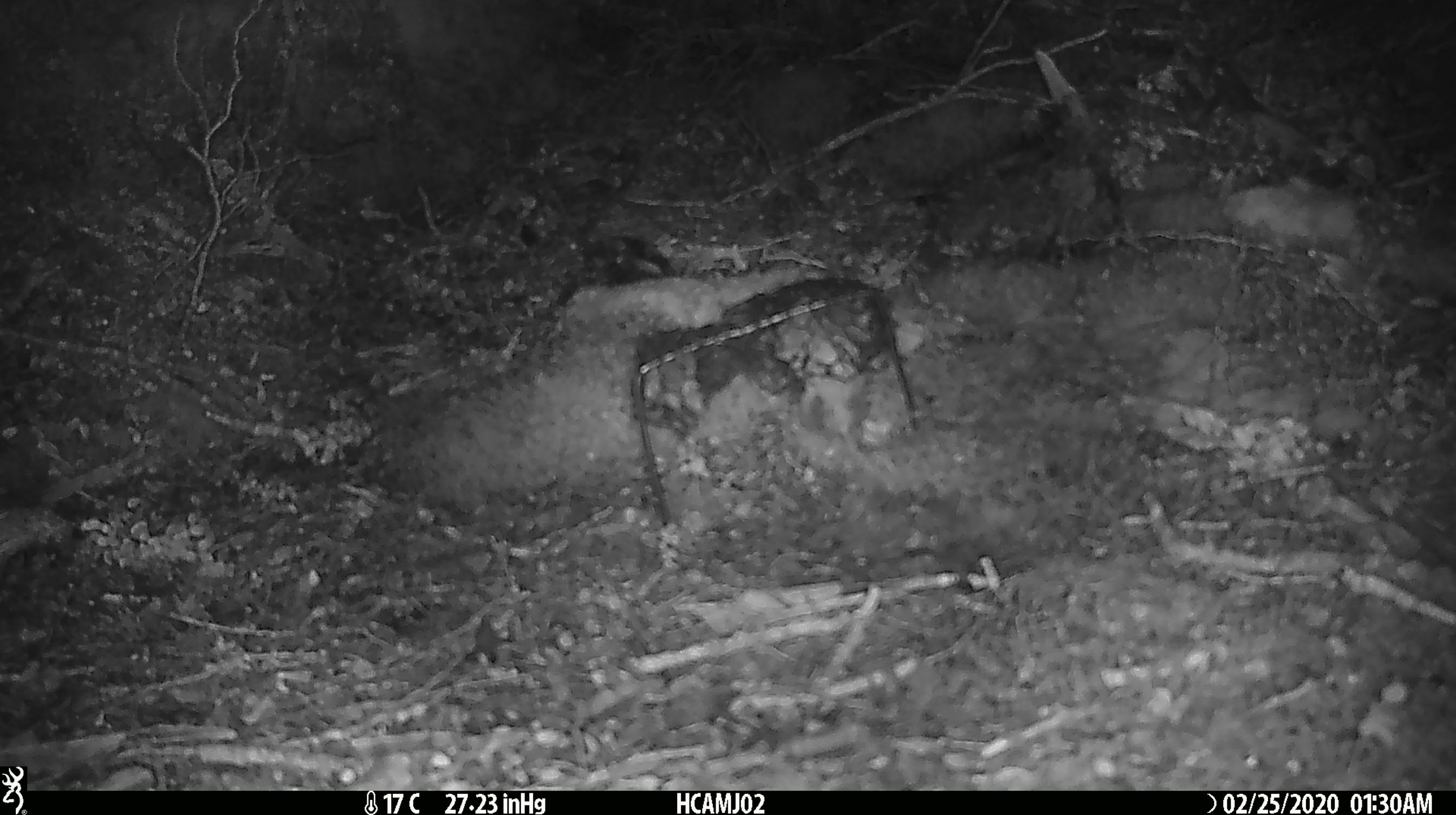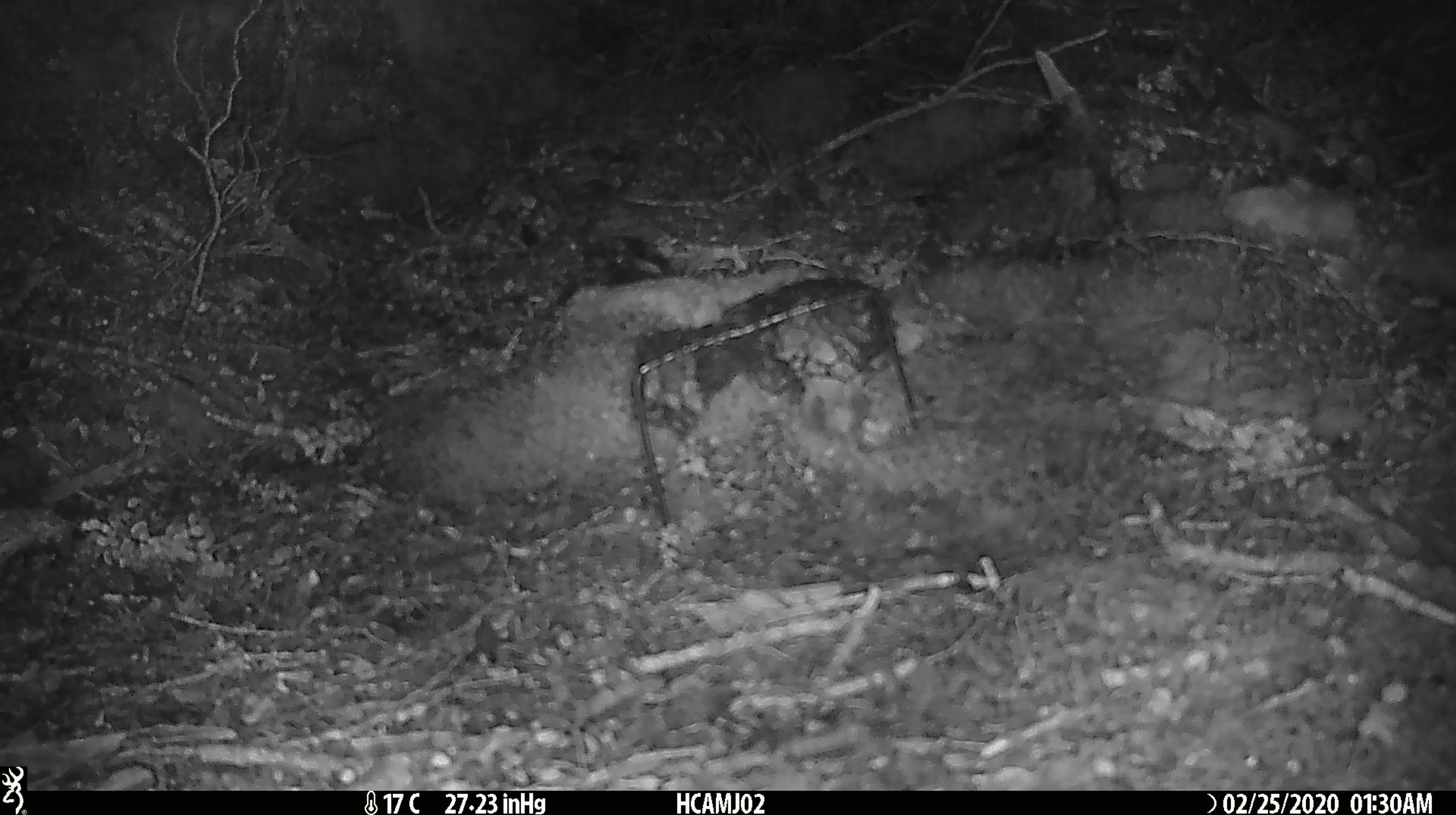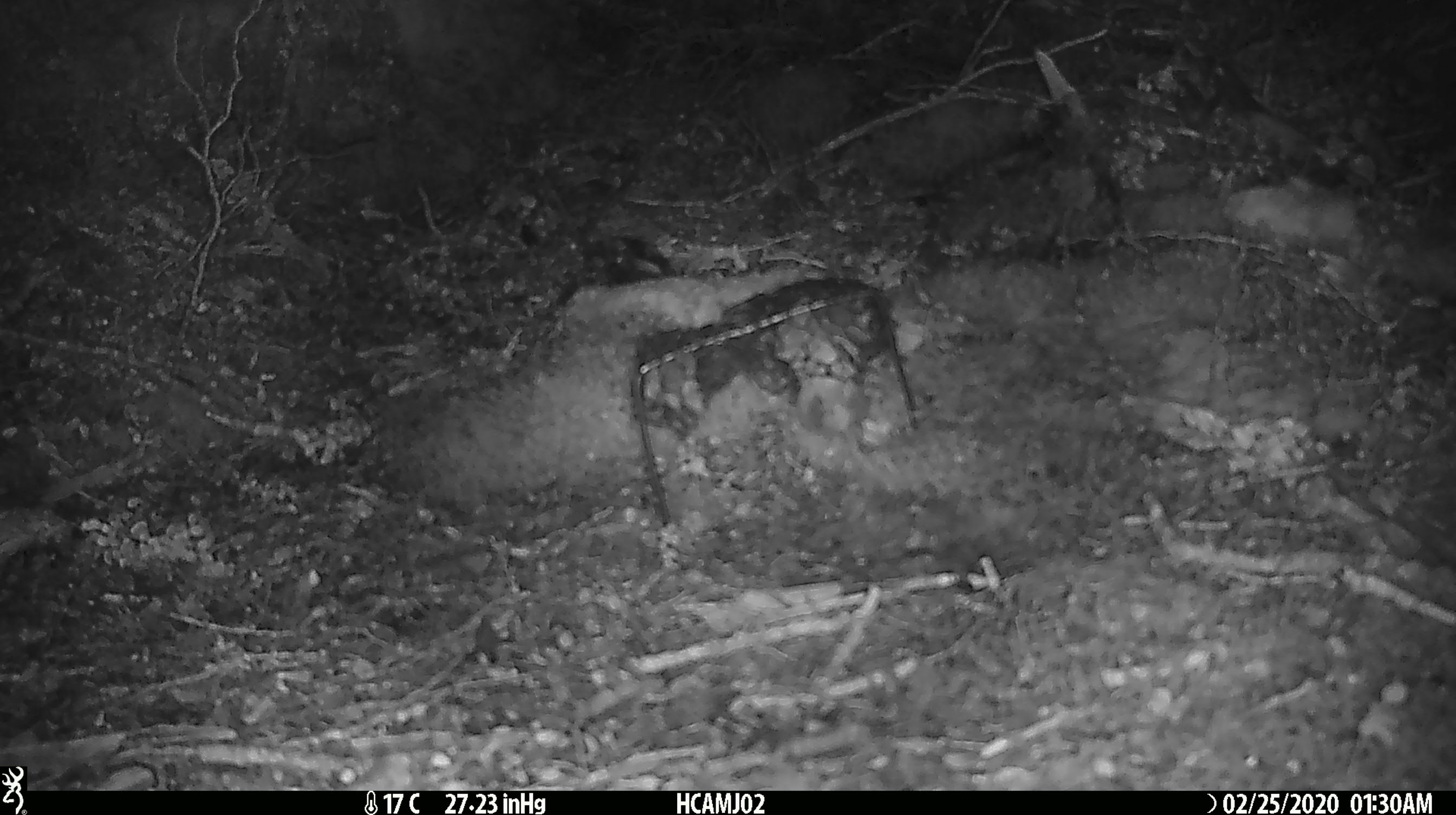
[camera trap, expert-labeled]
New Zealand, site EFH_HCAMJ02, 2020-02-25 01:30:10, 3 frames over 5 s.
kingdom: Animalia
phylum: Chordata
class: Mammalia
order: Rodentia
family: Muridae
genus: Mus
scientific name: Mus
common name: mouse